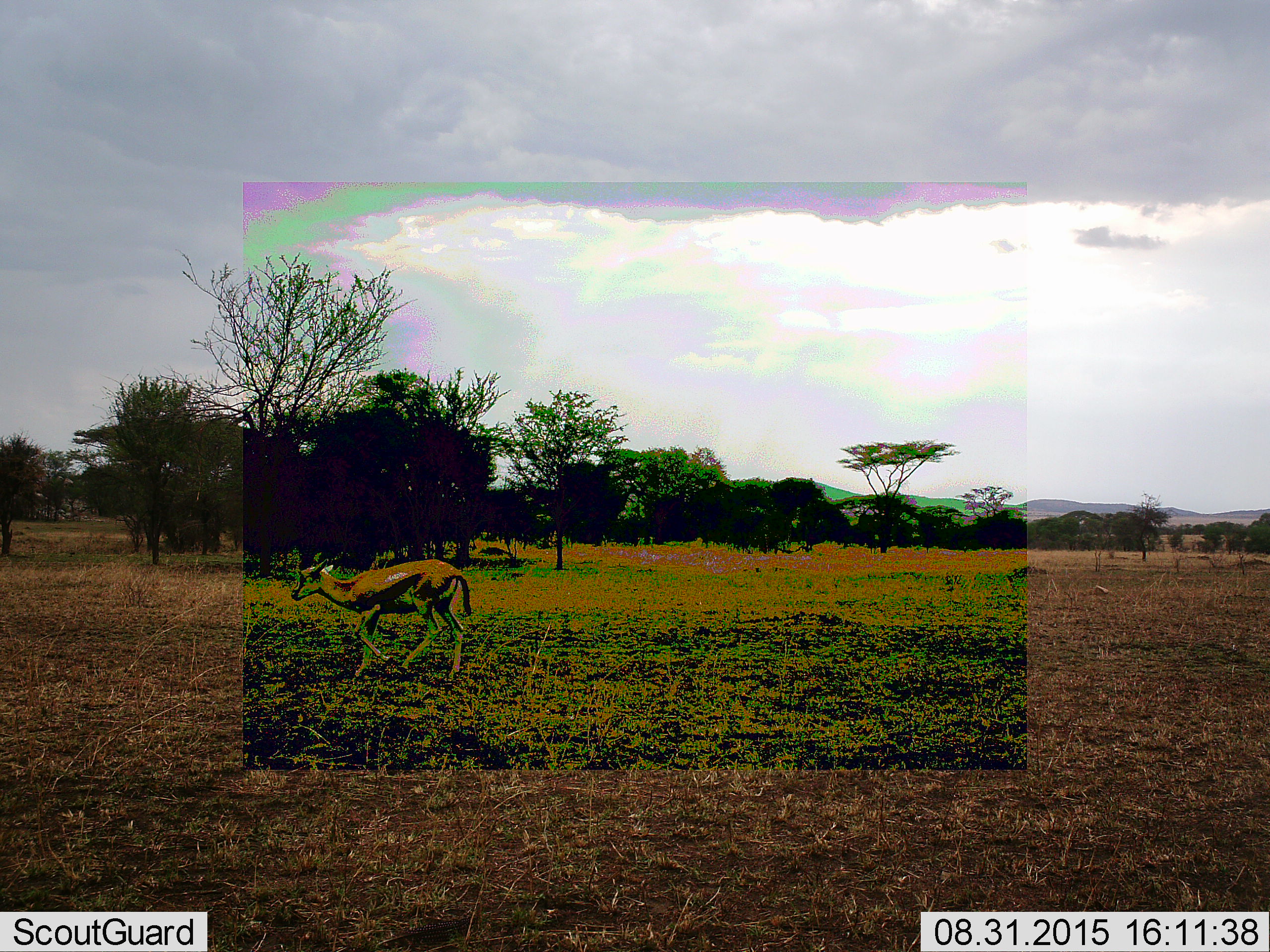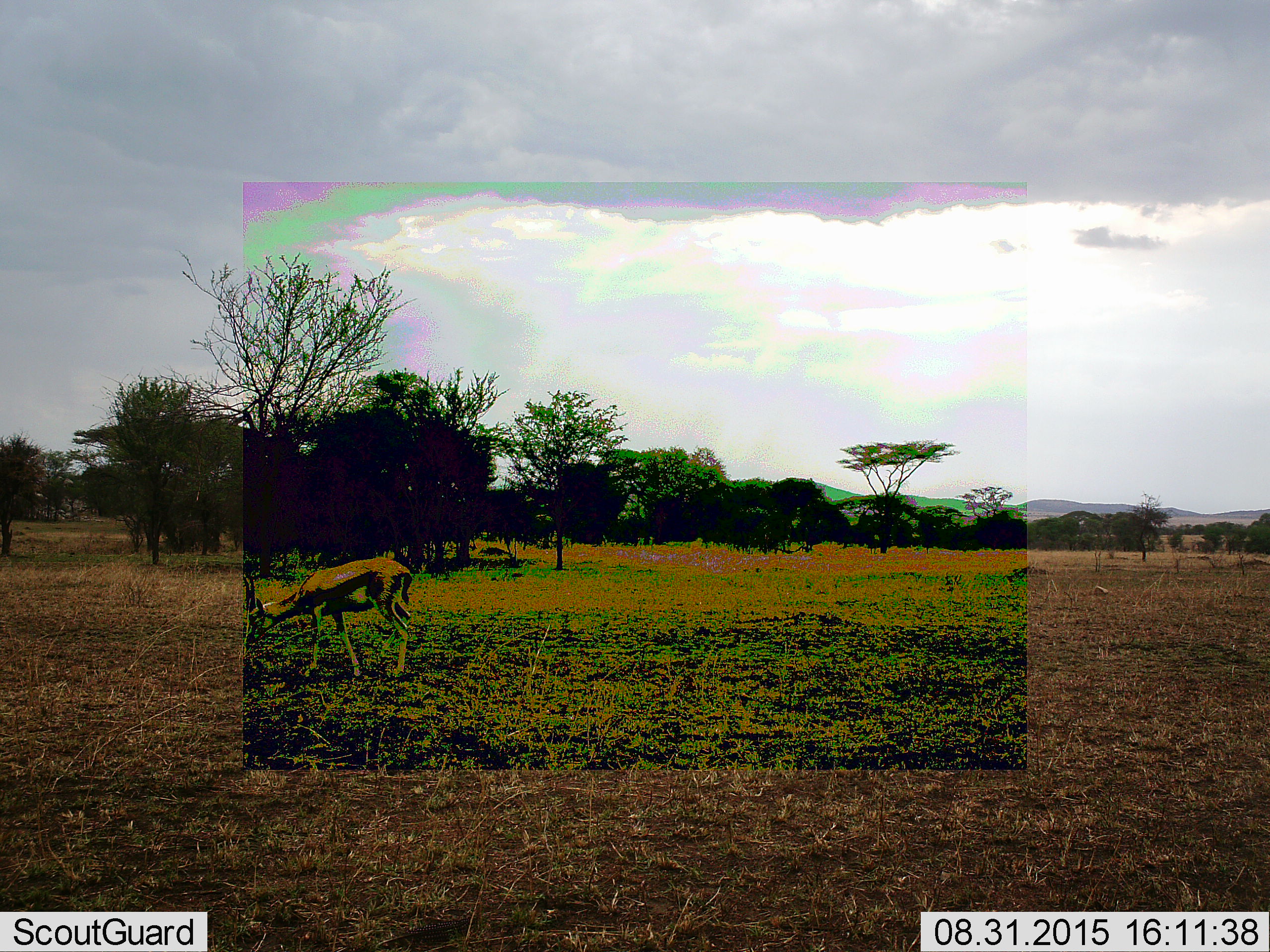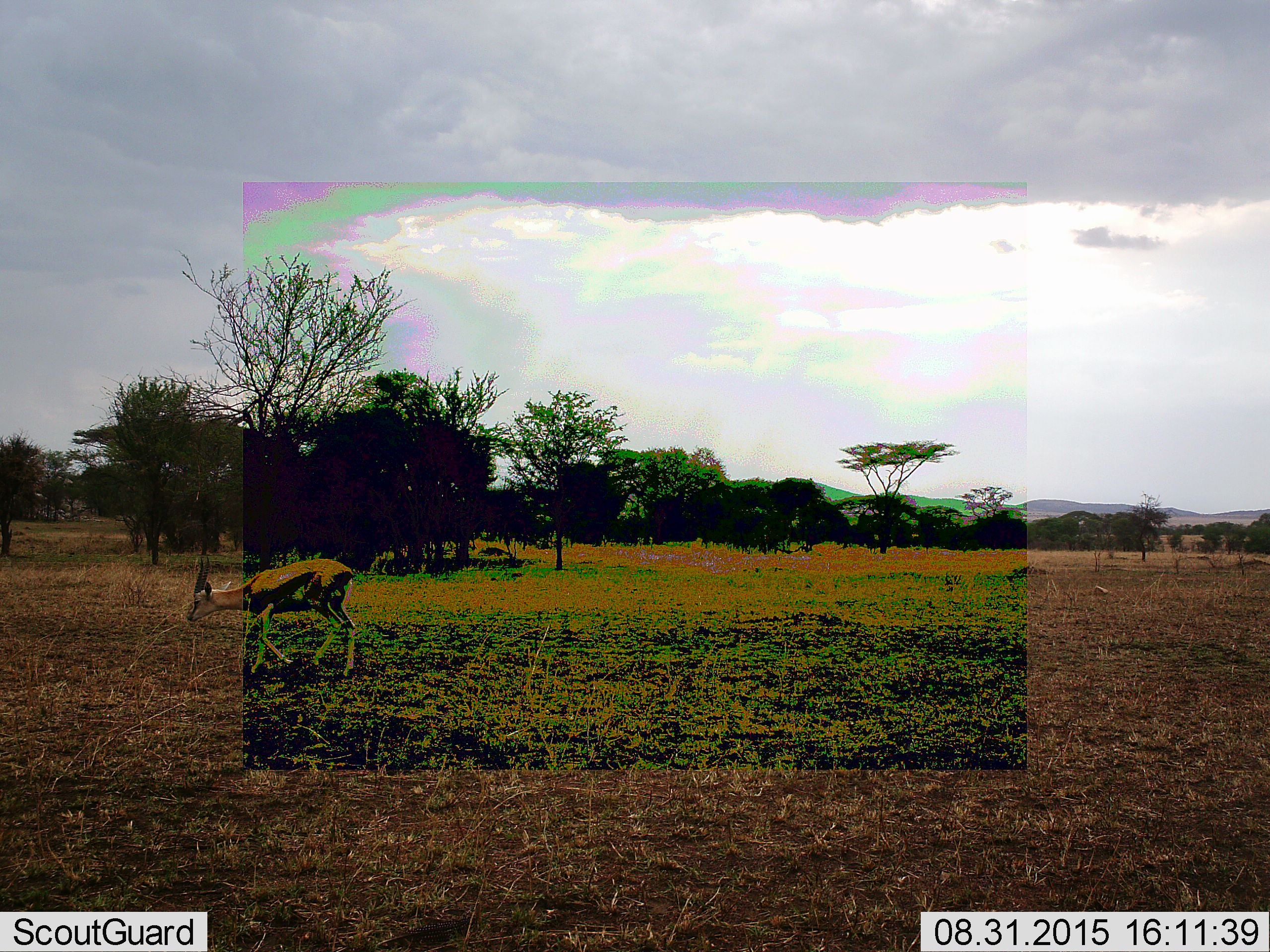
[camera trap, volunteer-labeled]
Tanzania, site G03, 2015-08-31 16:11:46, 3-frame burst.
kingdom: Animalia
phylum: Chordata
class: Mammalia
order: Artiodactyla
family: Bovidae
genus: Eudorcas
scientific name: Eudorcas thomsonii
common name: thomson's gazelle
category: gazellethomsons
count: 1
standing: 6%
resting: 0%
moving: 94%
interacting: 0%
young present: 0%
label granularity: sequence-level